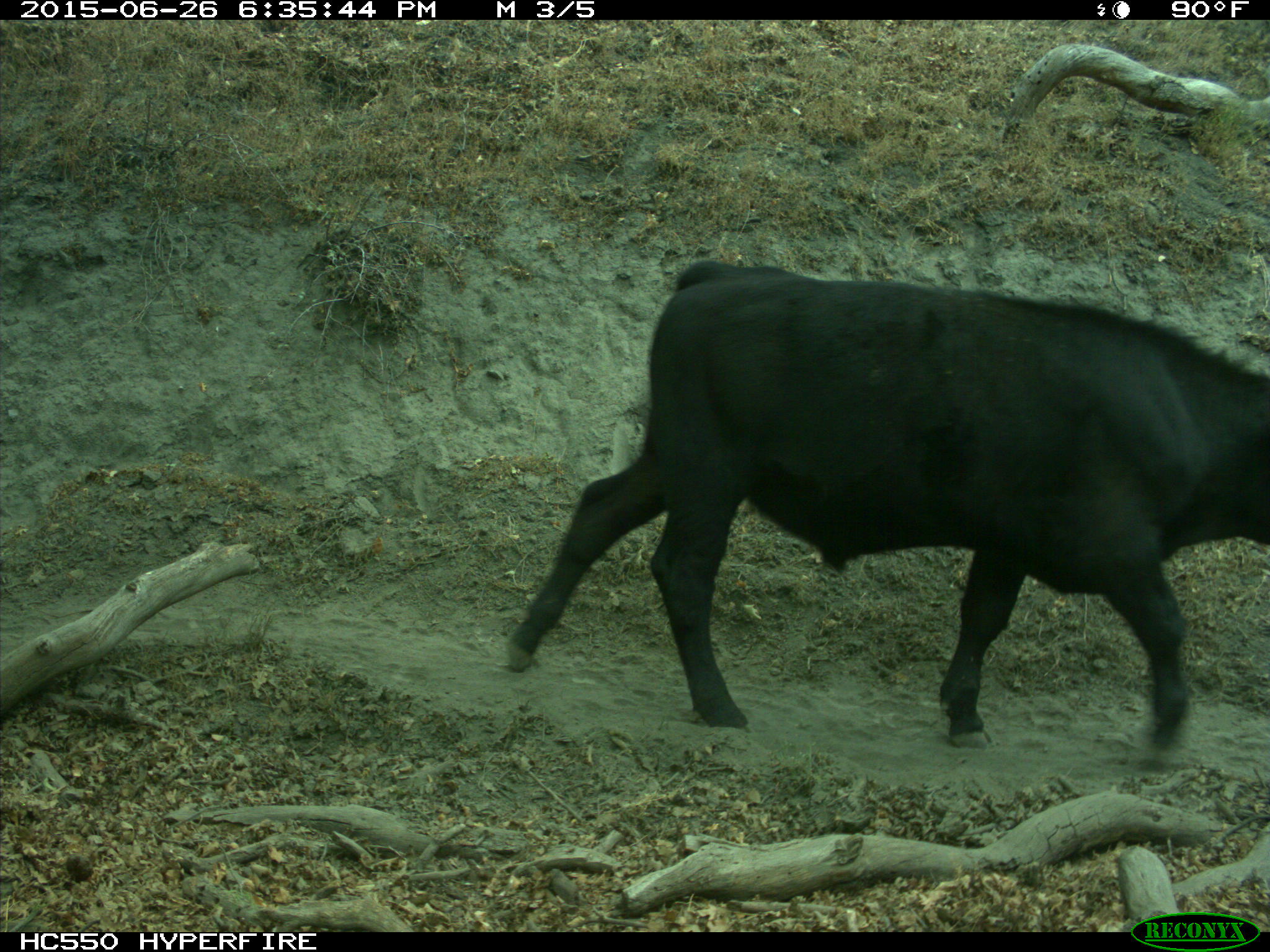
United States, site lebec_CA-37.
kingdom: Animalia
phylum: Chordata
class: Mammalia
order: Artiodactyla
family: Bovidae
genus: Bos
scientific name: Bos taurus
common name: domestic cow